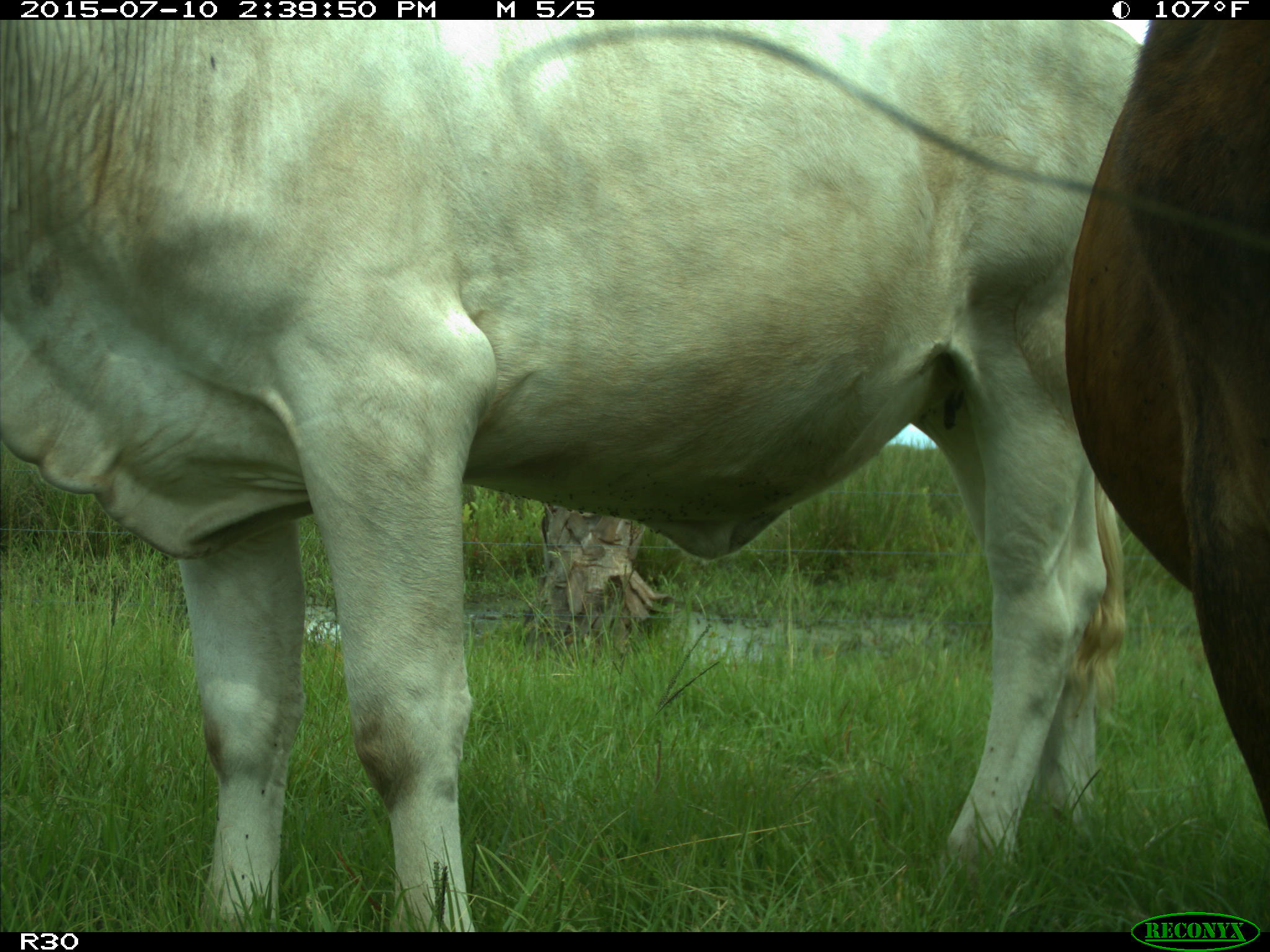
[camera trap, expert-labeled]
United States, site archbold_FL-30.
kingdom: Animalia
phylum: Chordata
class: Mammalia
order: Artiodactyla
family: Bovidae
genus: Bos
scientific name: Bos taurus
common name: domestic cow